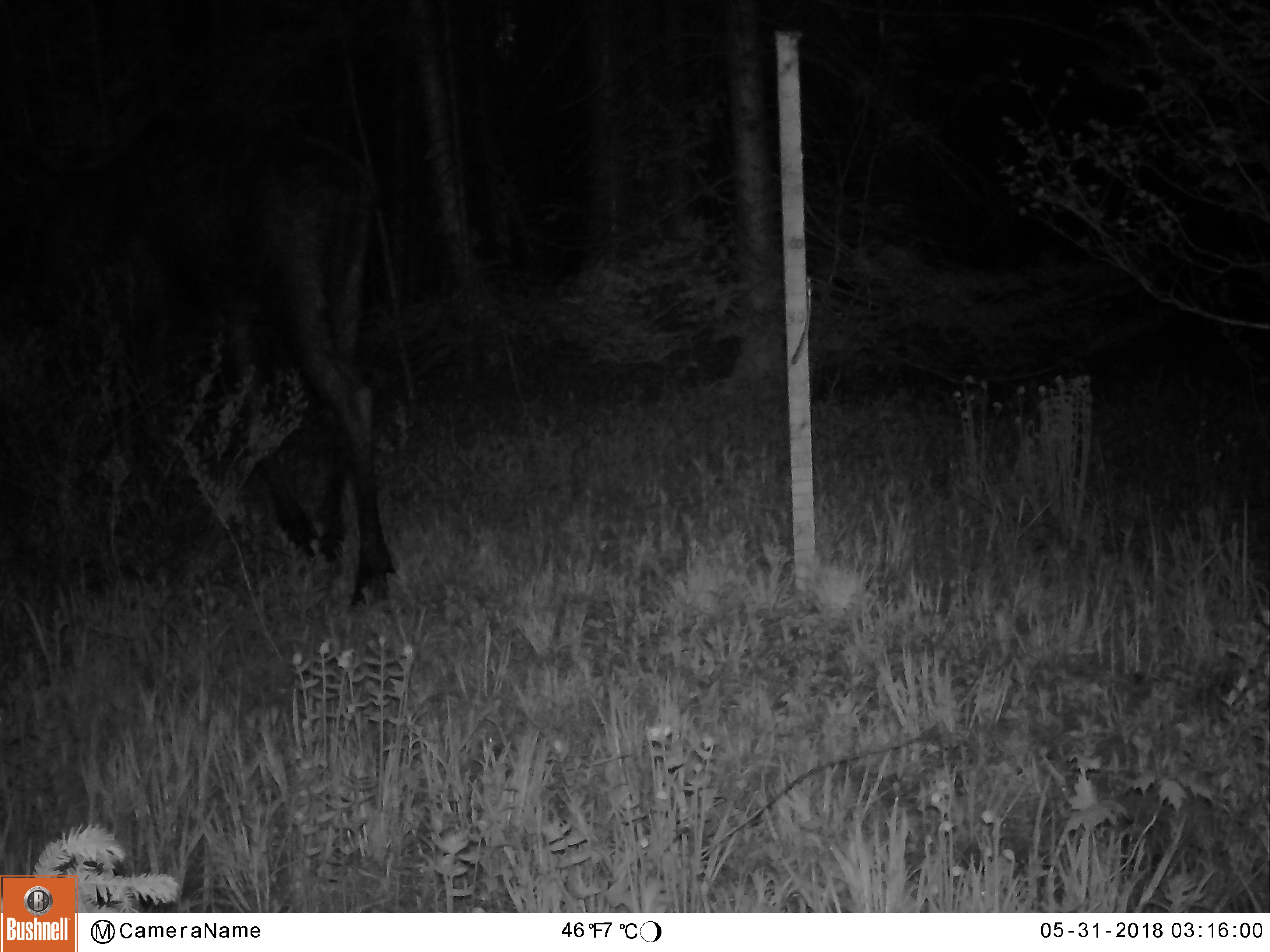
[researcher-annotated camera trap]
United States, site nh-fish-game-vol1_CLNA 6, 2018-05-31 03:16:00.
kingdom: Animalia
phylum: Chordata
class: Mammalia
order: Artiodactyla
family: Cervidae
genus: Alces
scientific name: Alces alces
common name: moose